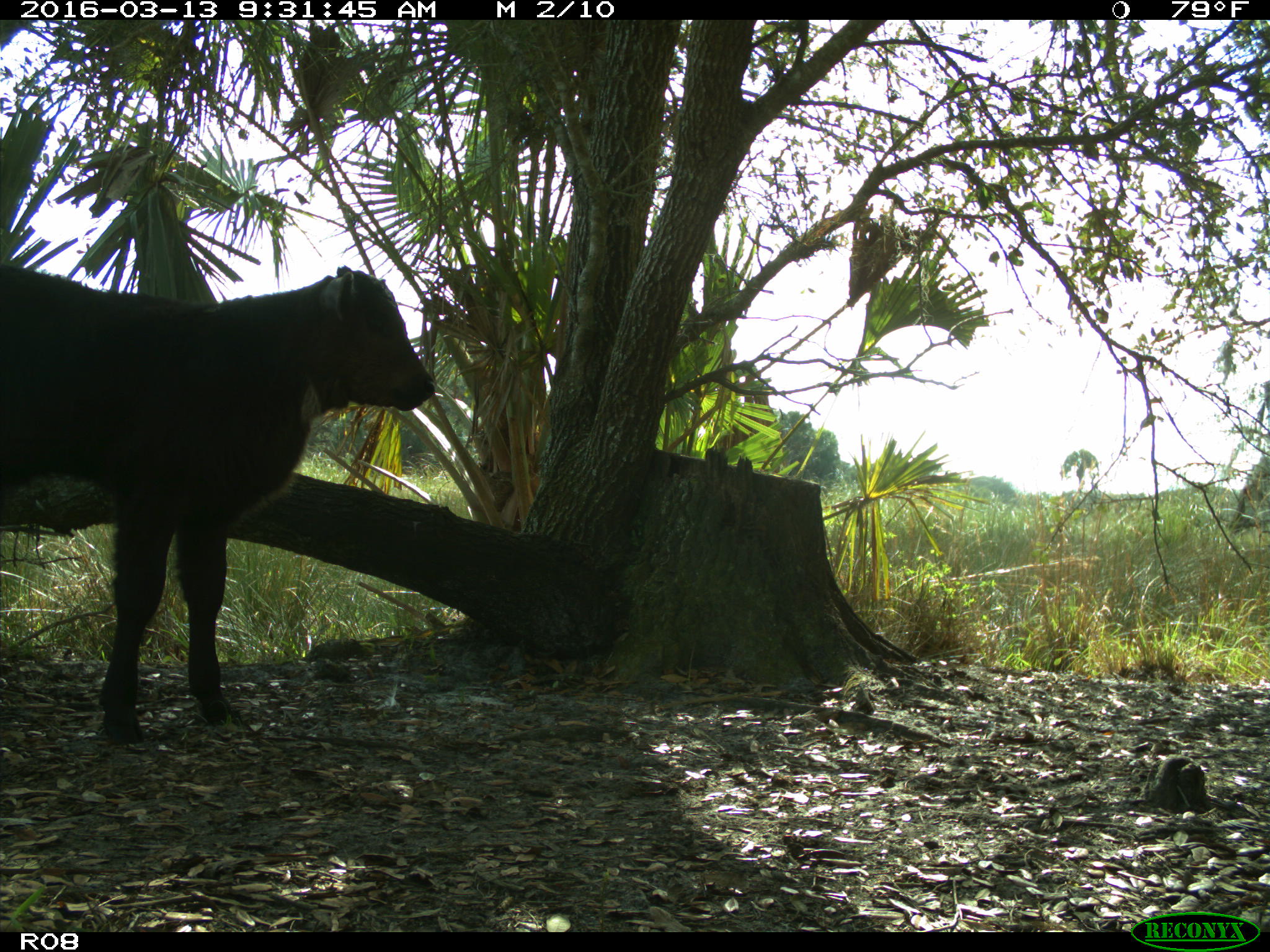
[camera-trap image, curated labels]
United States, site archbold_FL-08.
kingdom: Animalia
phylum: Chordata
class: Mammalia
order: Artiodactyla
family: Bovidae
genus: Bos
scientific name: Bos taurus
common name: domestic cow